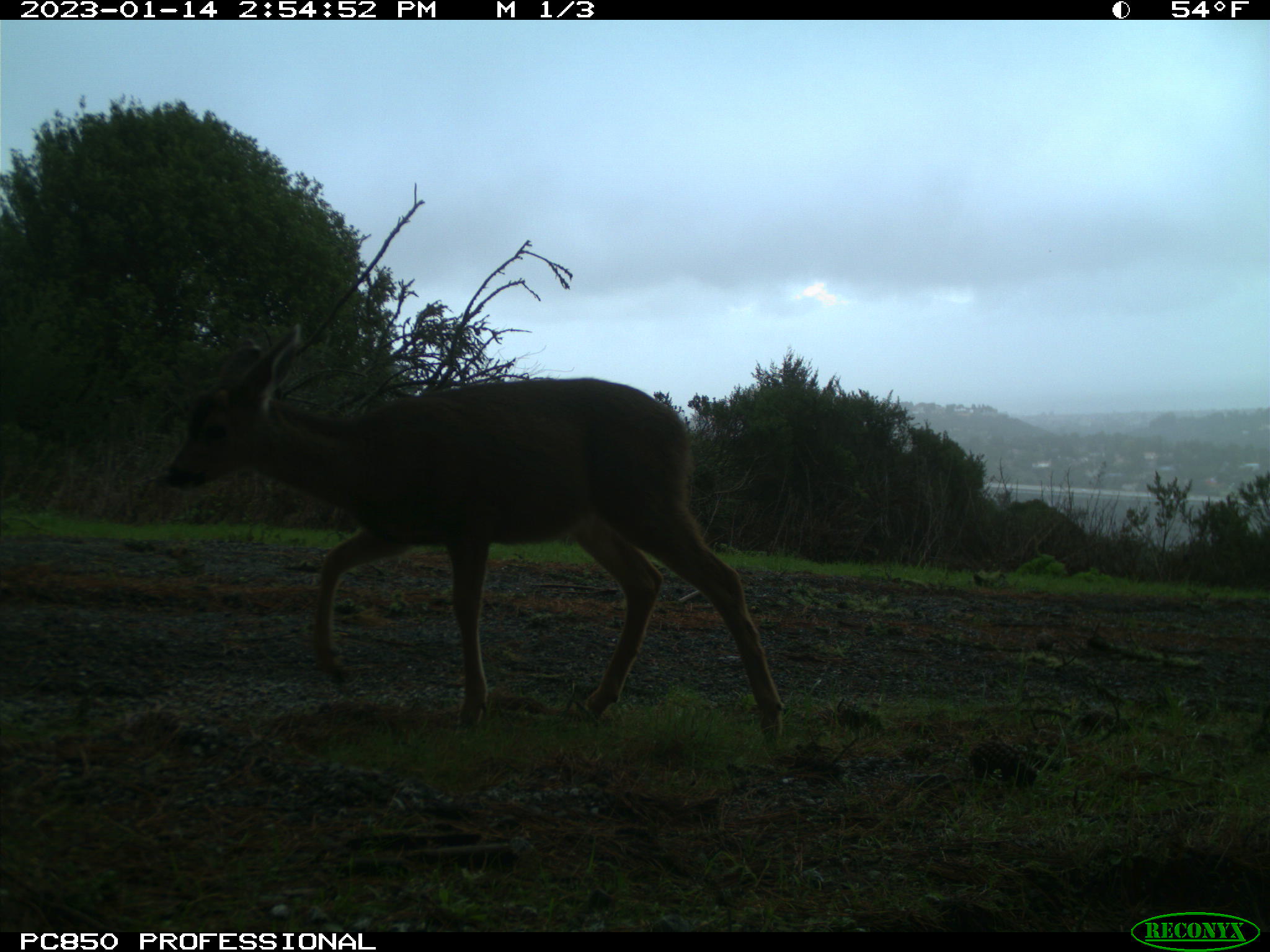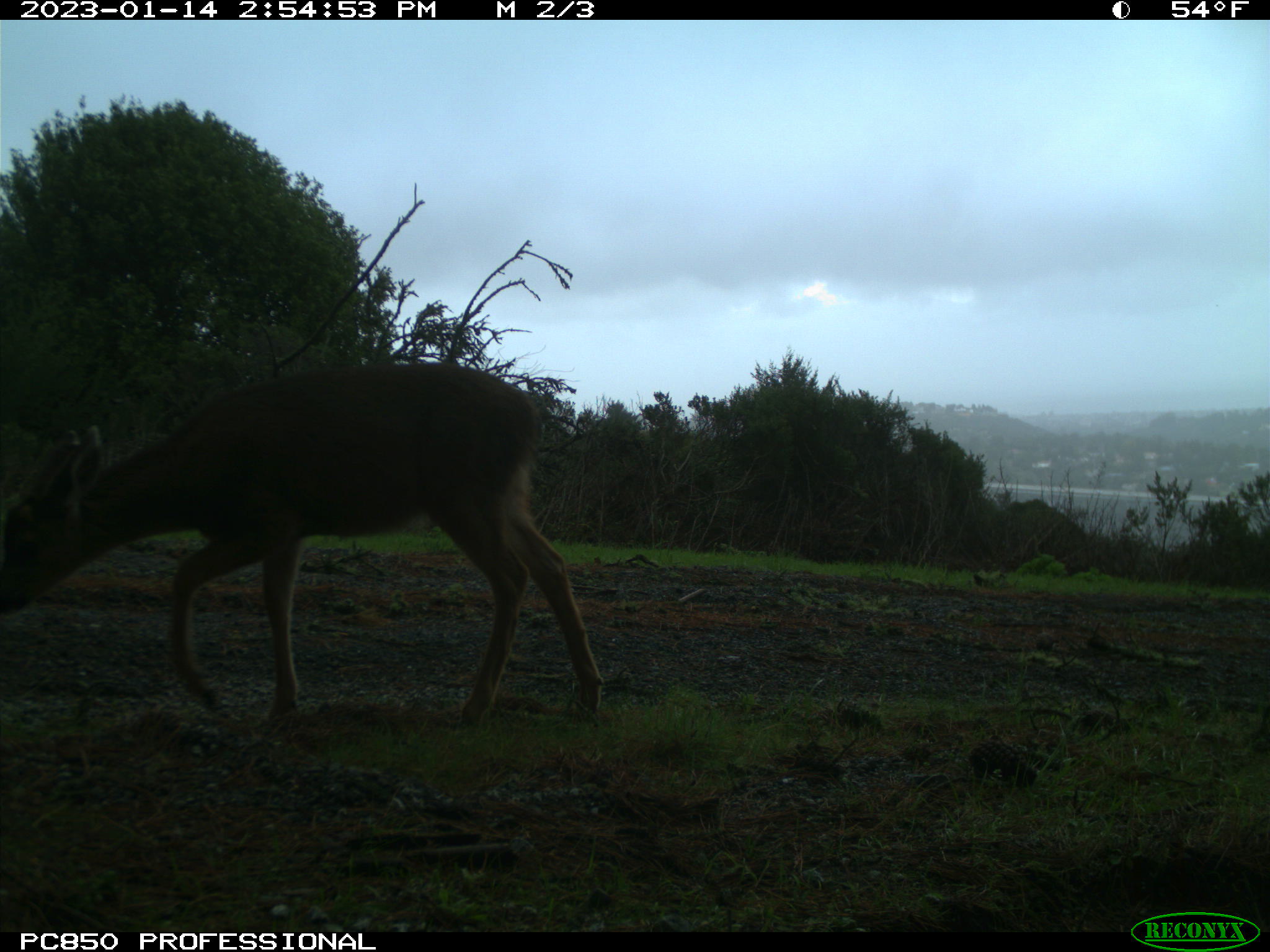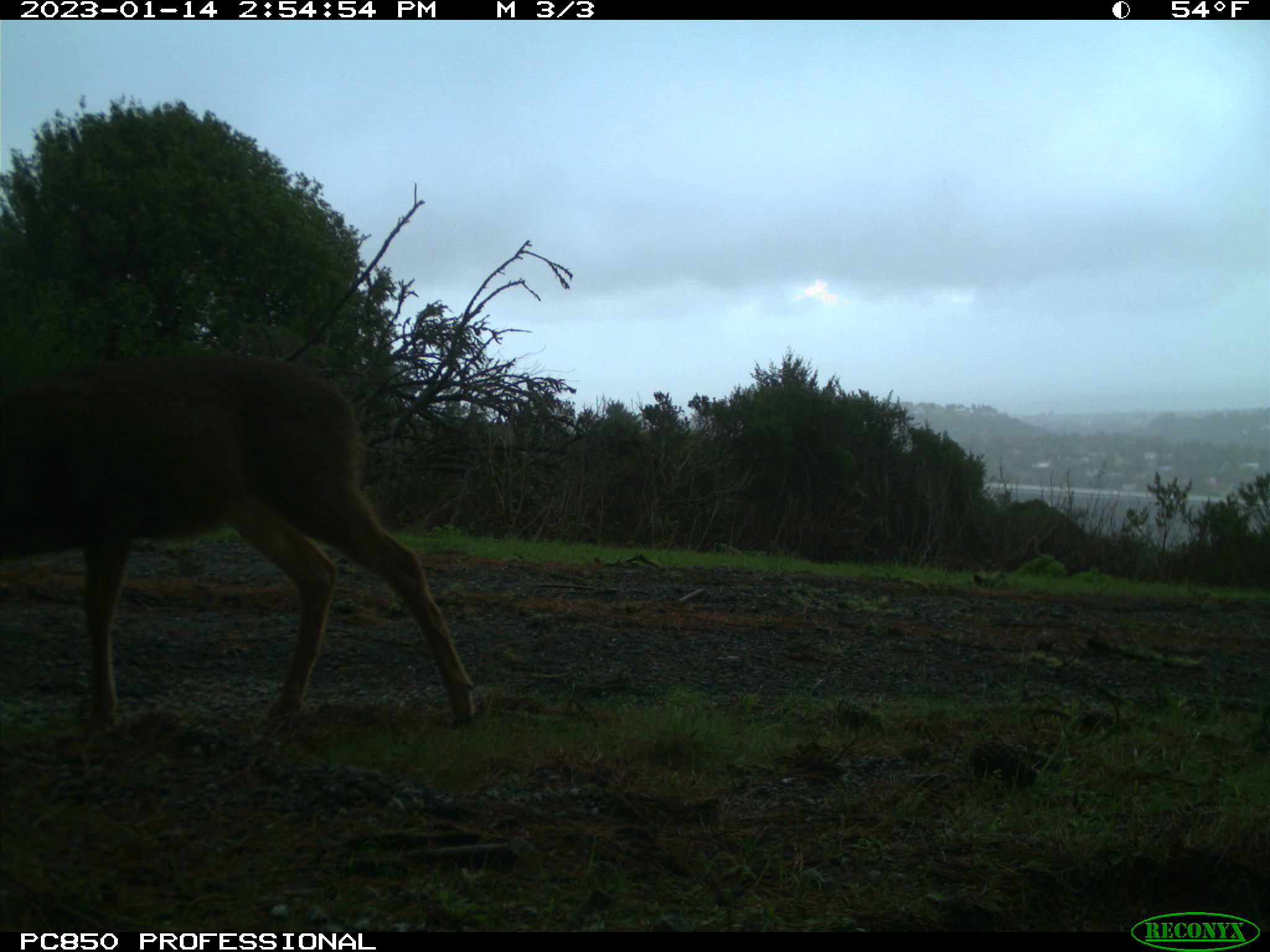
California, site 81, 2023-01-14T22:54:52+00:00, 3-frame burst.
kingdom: Animalia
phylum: Chordata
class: Mammalia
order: Artiodactyla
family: Cervidae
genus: Odocoileus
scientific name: Odocoileus hemionus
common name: mule deer